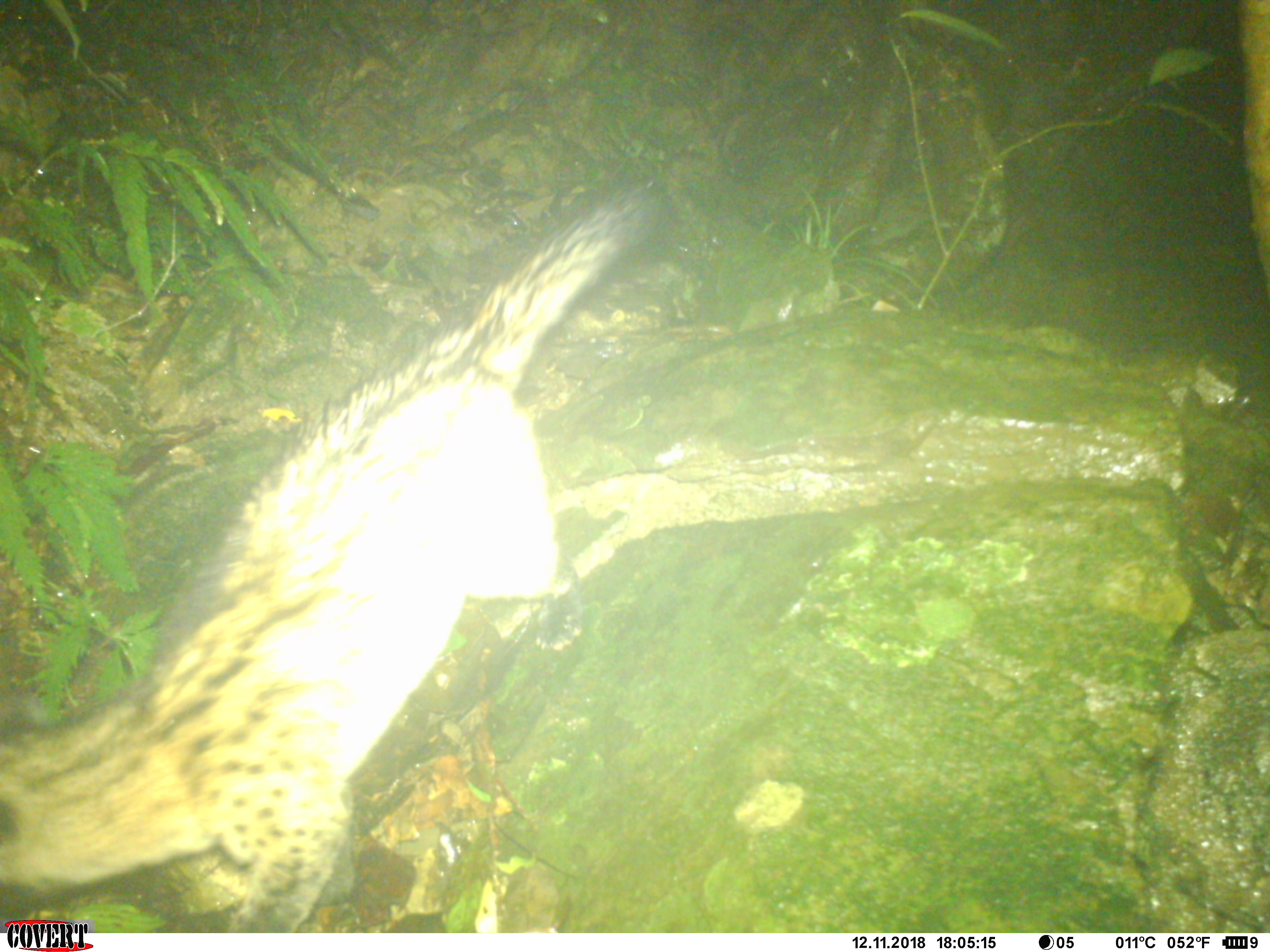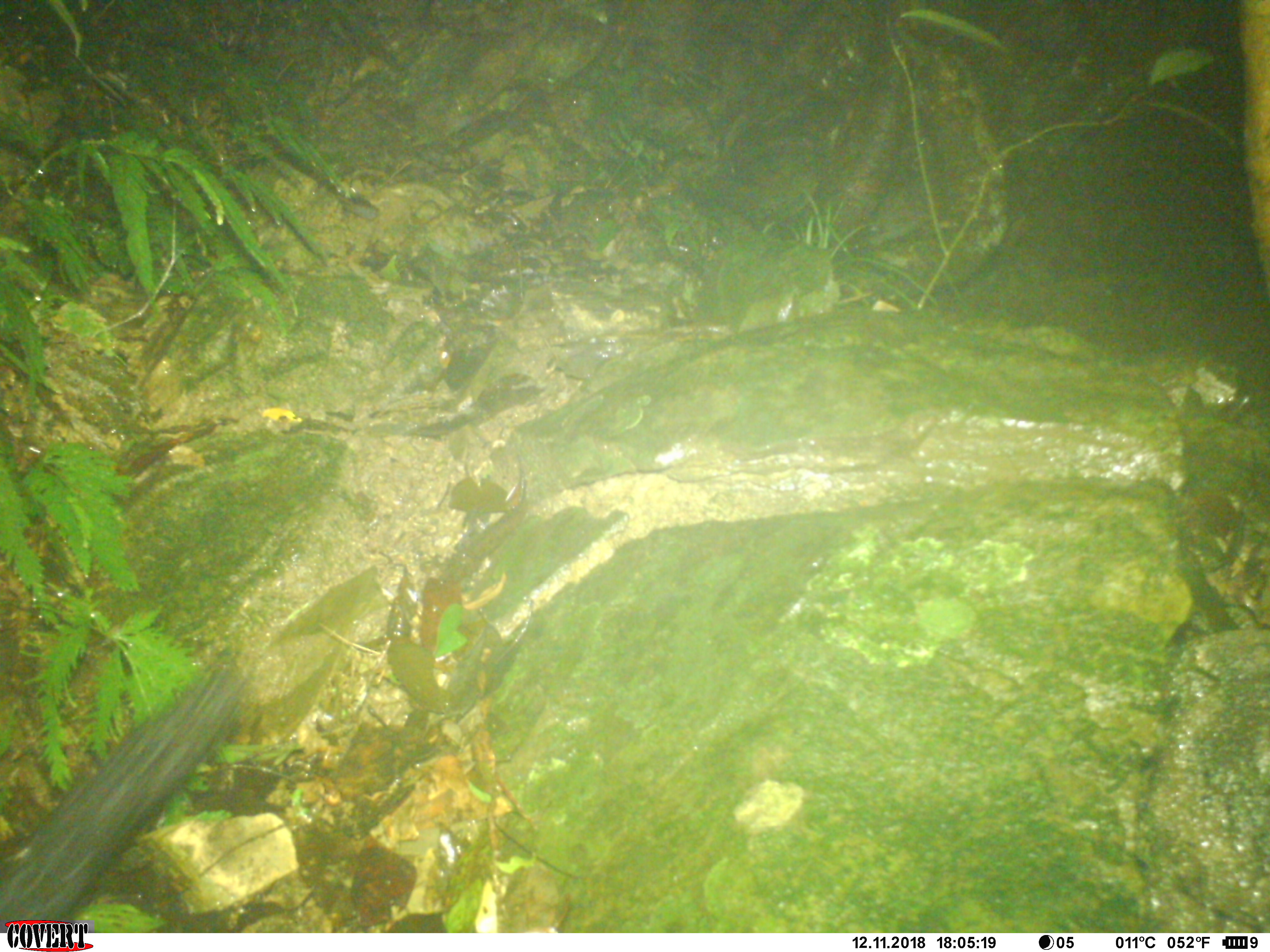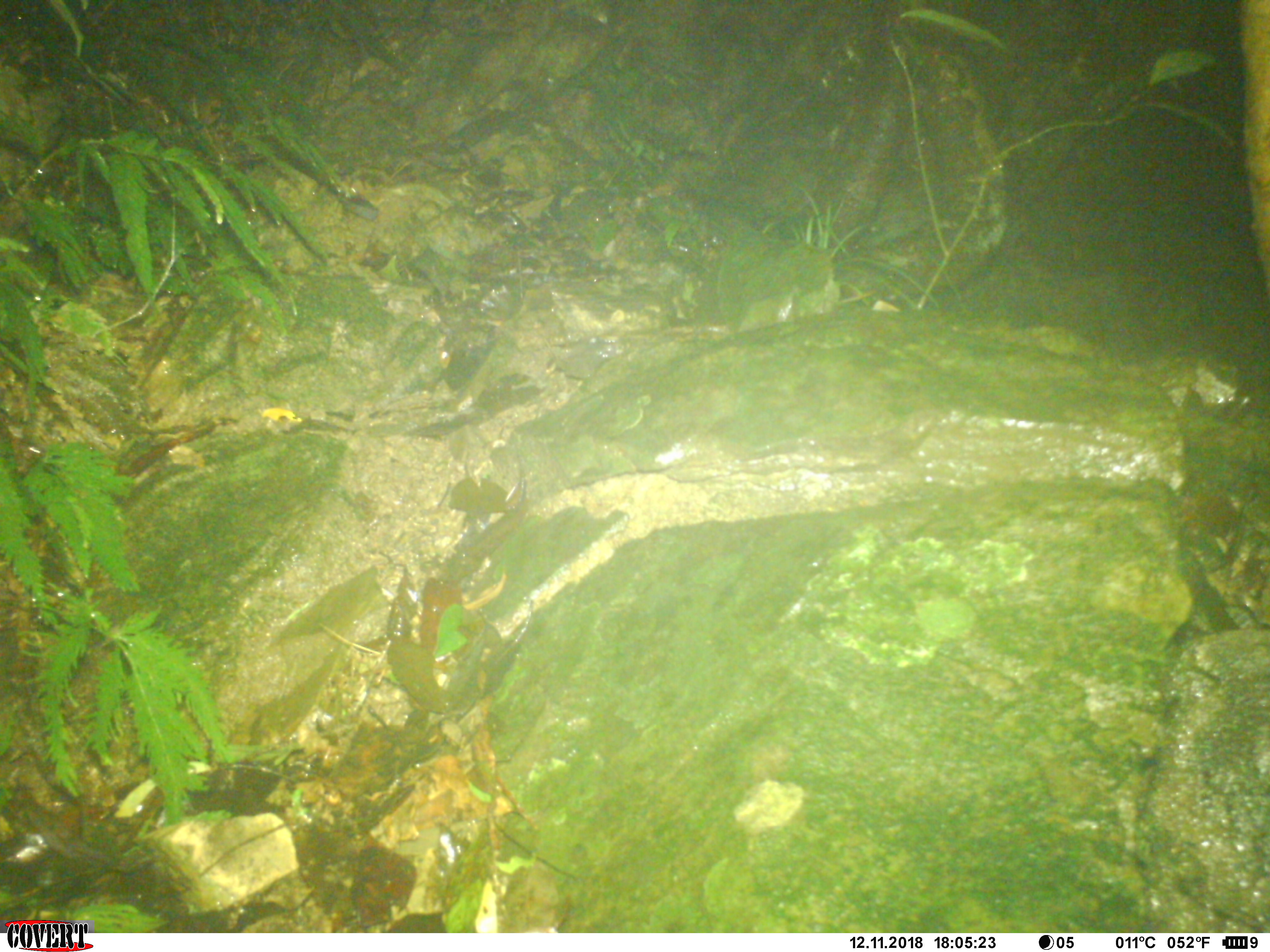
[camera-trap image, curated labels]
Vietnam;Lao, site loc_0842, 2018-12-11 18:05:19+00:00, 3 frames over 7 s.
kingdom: Animalia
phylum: Chordata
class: Mammalia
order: Carnivora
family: Viverridae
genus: Paradoxurus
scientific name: Paradoxurus hermaphroditus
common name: common palm civet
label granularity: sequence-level